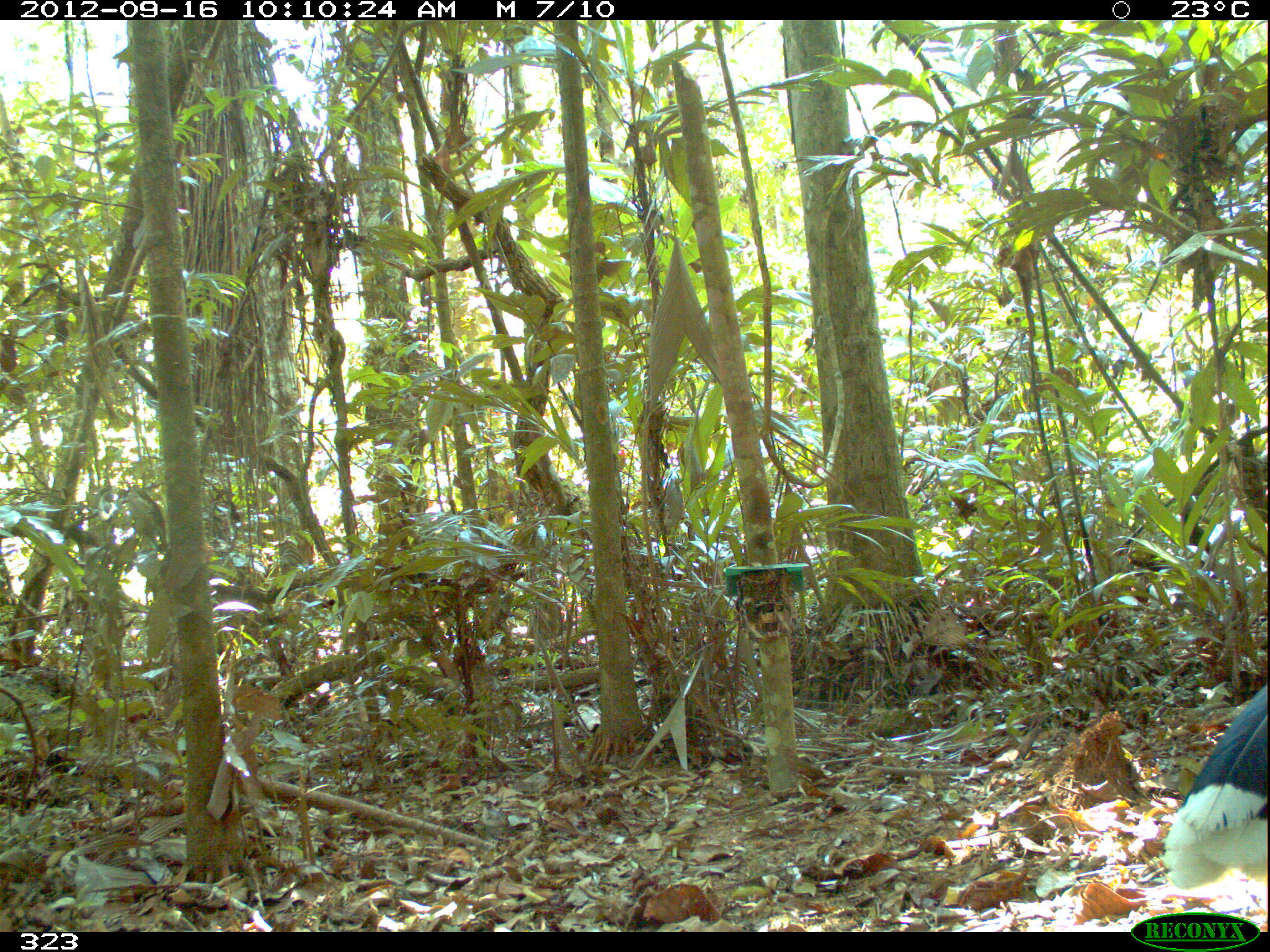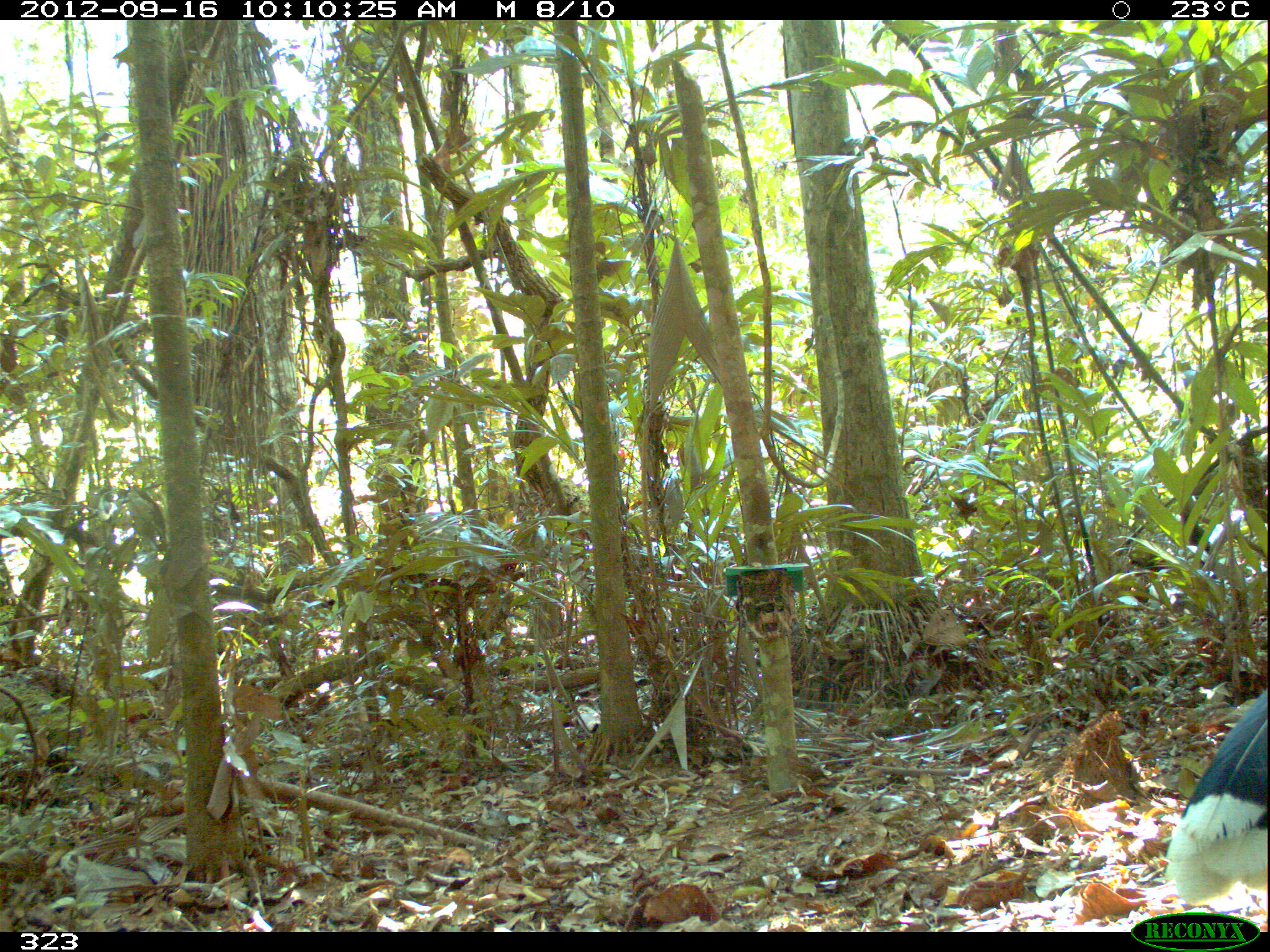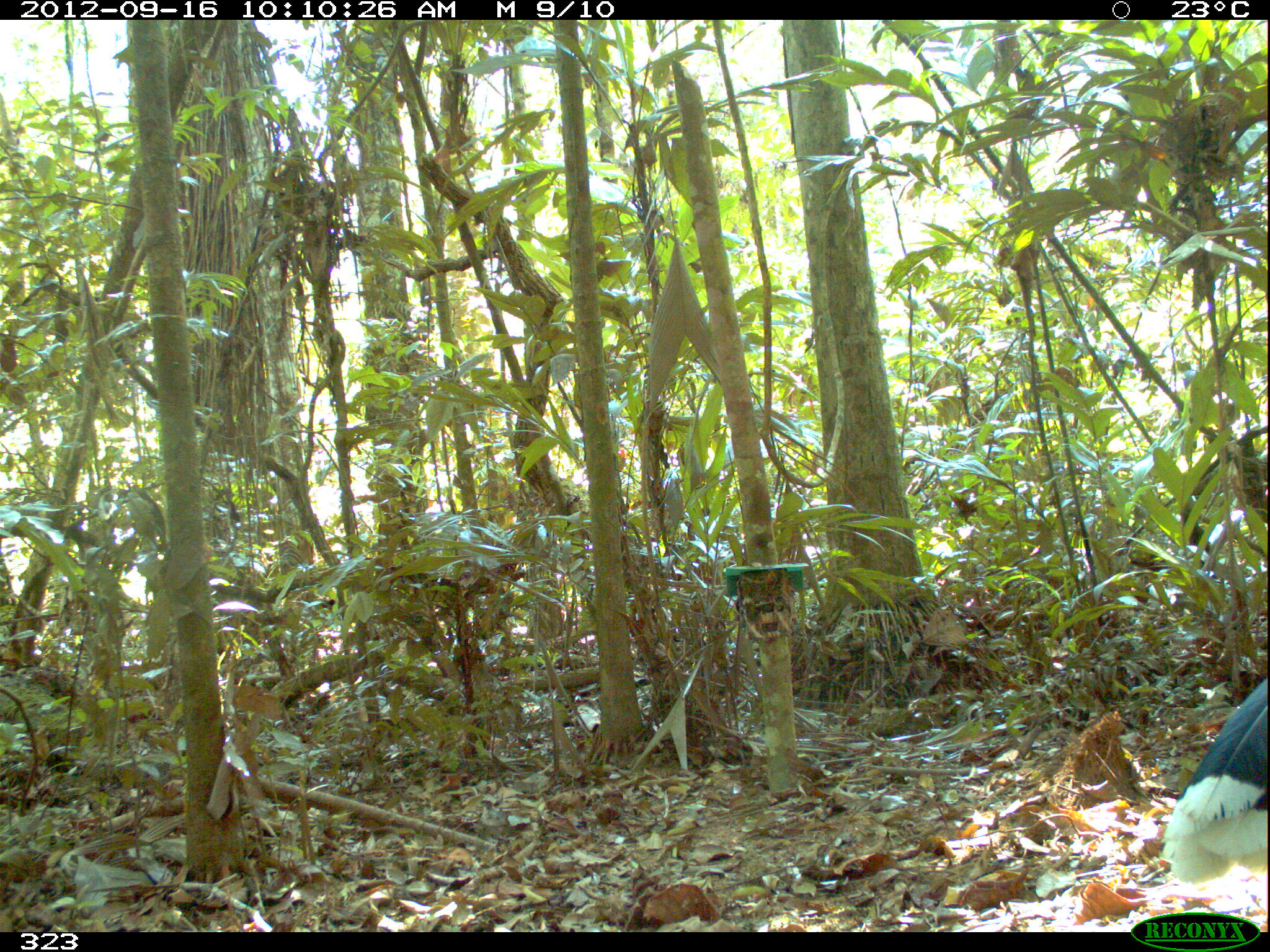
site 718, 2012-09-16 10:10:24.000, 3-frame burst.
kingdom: Animalia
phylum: Chordata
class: Aves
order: Galliformes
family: Cracidae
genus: Mitu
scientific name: Mitu tuberosum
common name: razor-billed curassow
Mitu tuberosum (razor-billed curassow).